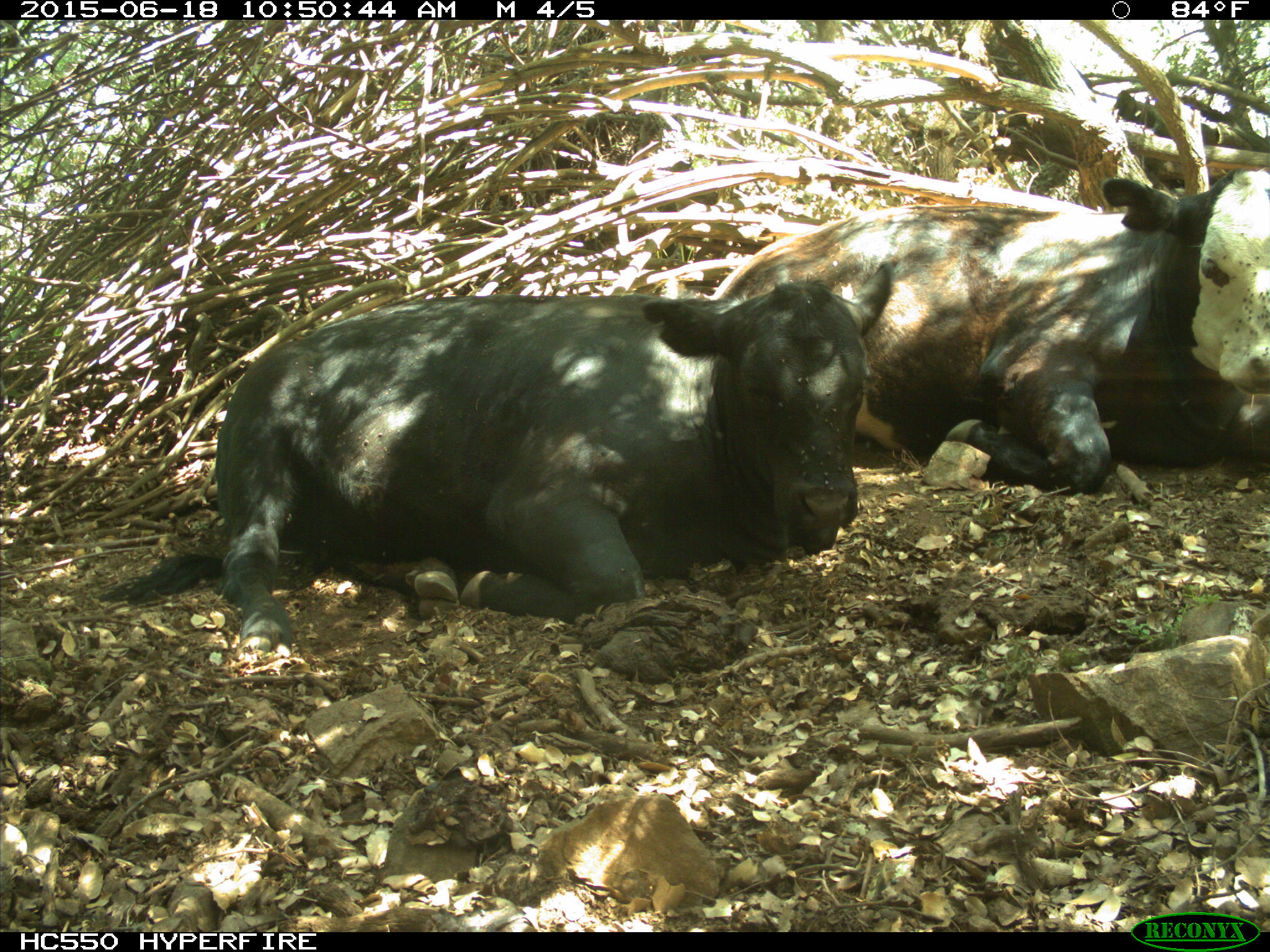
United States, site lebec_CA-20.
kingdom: Animalia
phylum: Chordata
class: Mammalia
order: Artiodactyla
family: Bovidae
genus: Bos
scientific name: Bos taurus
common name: domestic cow